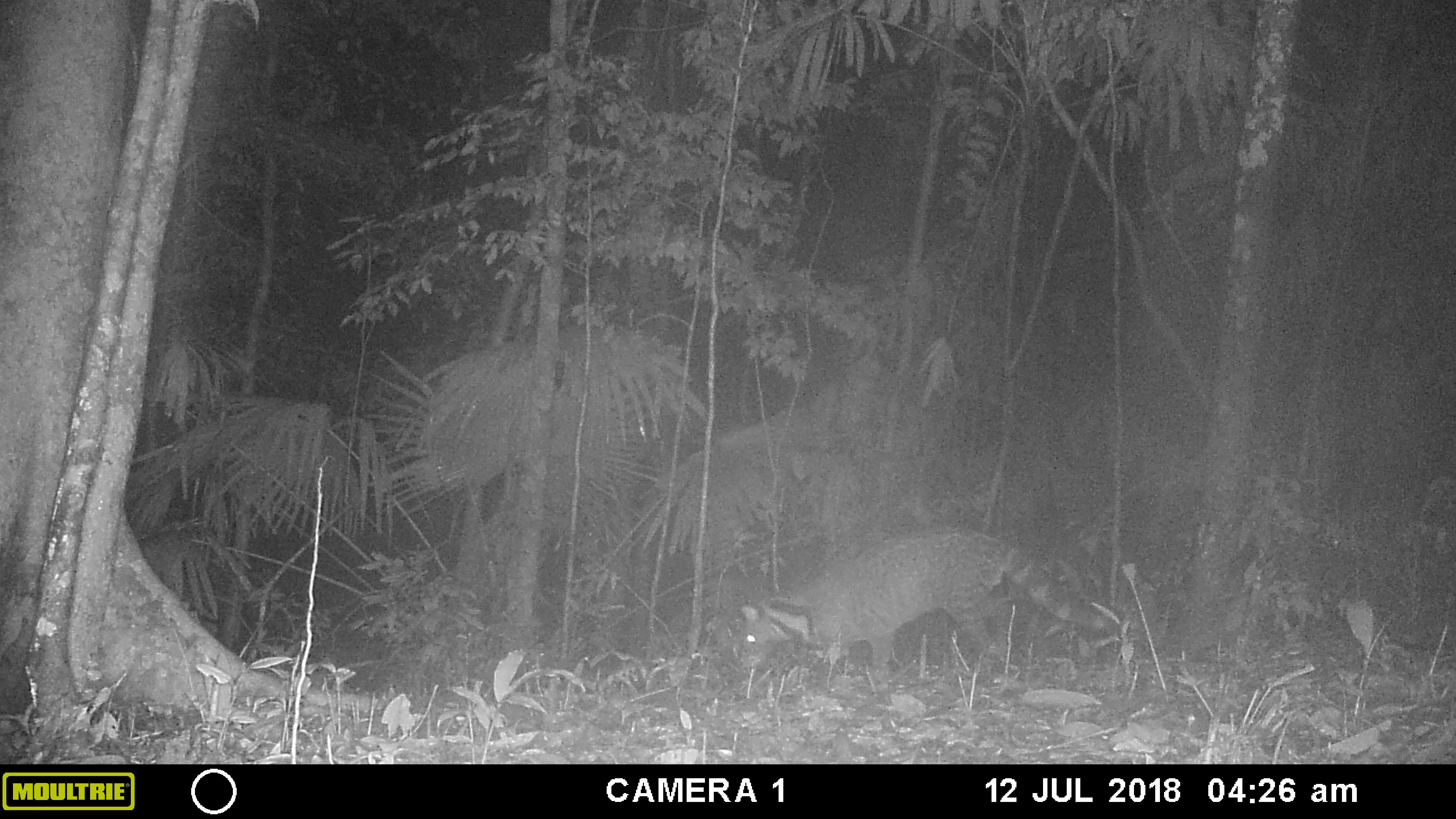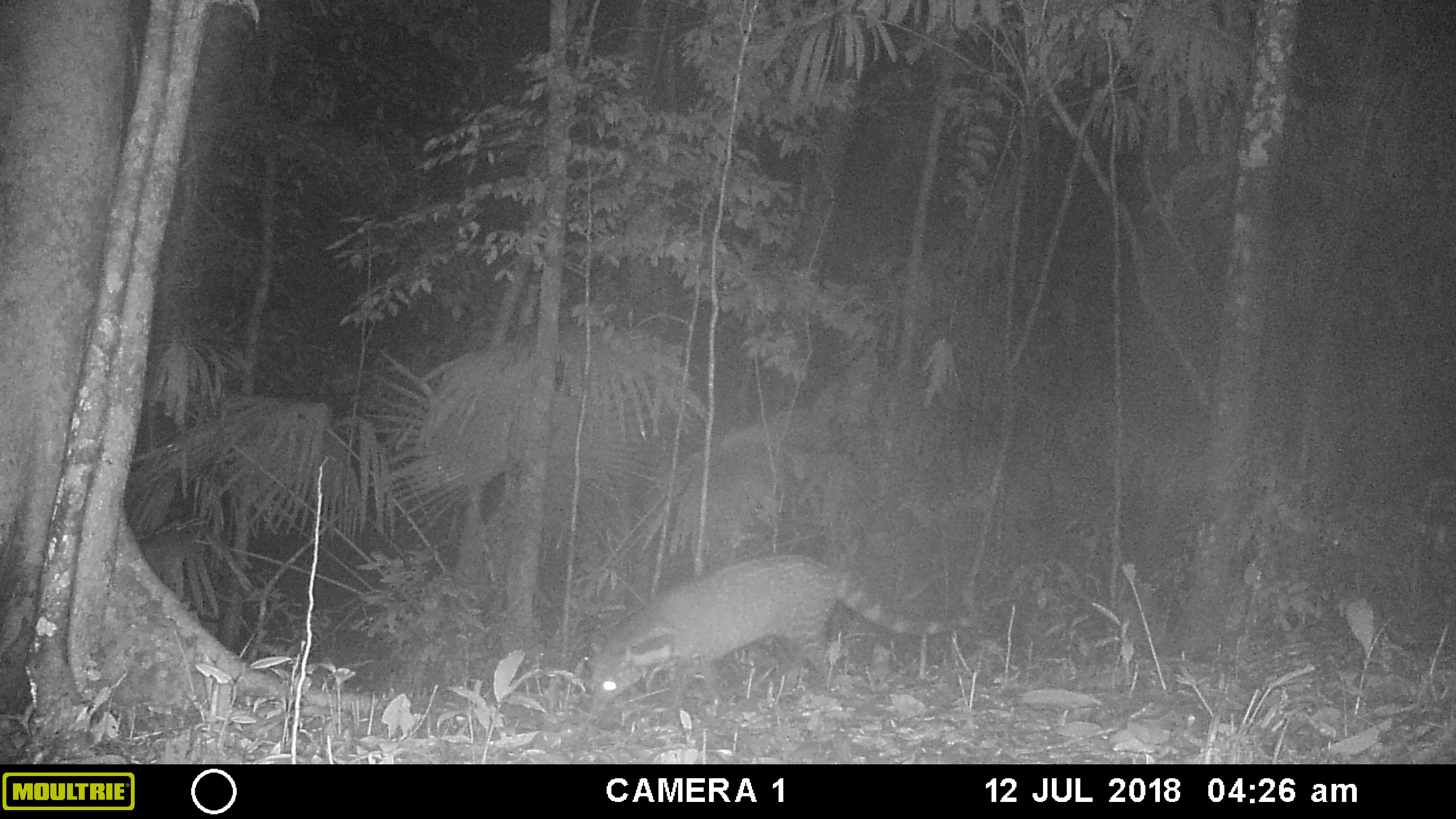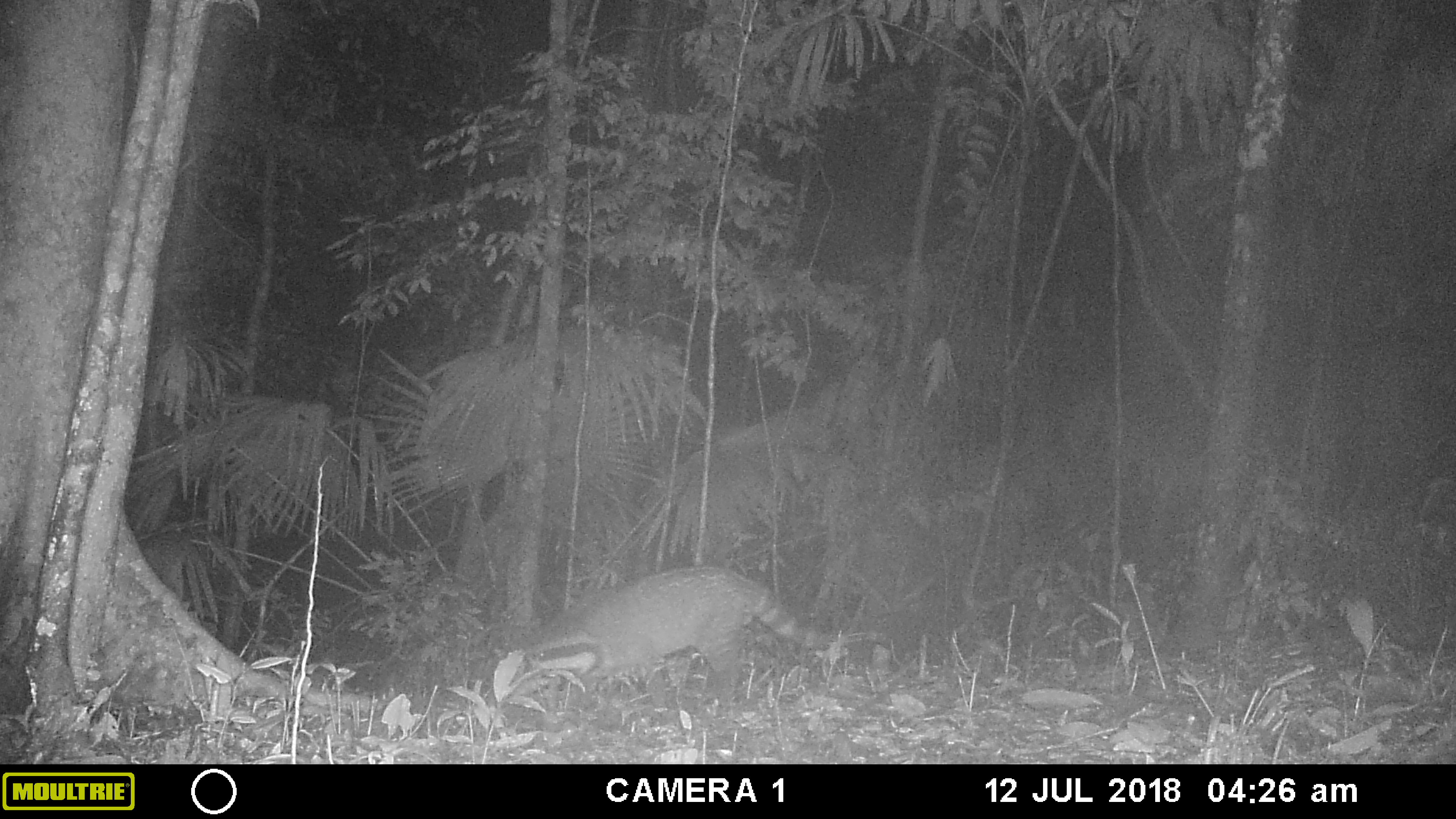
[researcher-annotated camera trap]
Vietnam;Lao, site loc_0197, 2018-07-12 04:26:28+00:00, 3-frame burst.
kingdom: Animalia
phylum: Chordata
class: Mammalia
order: Carnivora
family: Viverridae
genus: Viverra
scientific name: Viverra zibetha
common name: large indian civet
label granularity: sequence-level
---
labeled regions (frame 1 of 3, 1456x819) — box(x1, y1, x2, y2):
large indian civet: box(738, 523, 1110, 673)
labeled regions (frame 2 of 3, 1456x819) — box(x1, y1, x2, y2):
large indian civet: box(585, 555, 979, 713)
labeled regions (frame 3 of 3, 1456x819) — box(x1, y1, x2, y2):
large indian civet: box(523, 562, 824, 714)